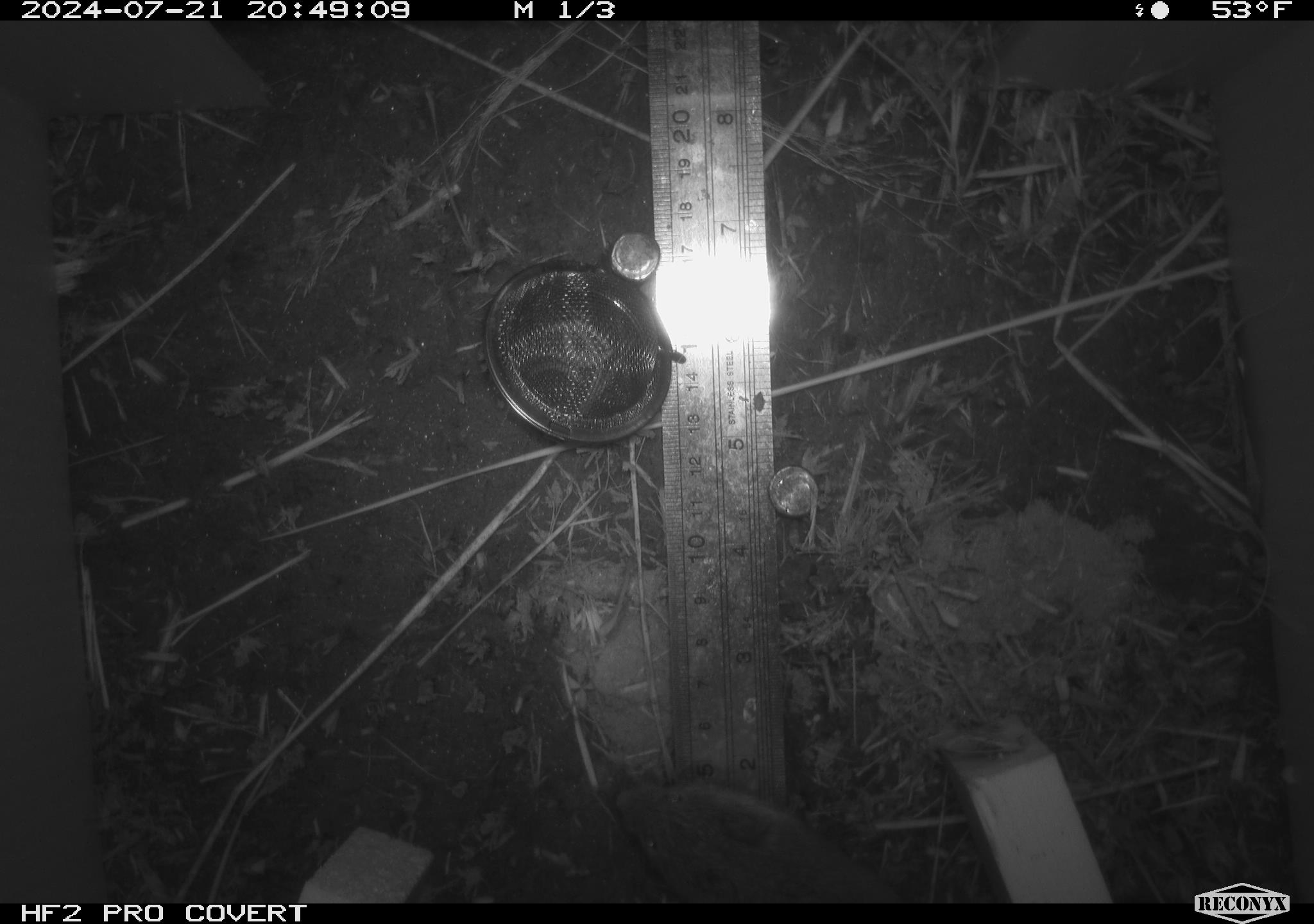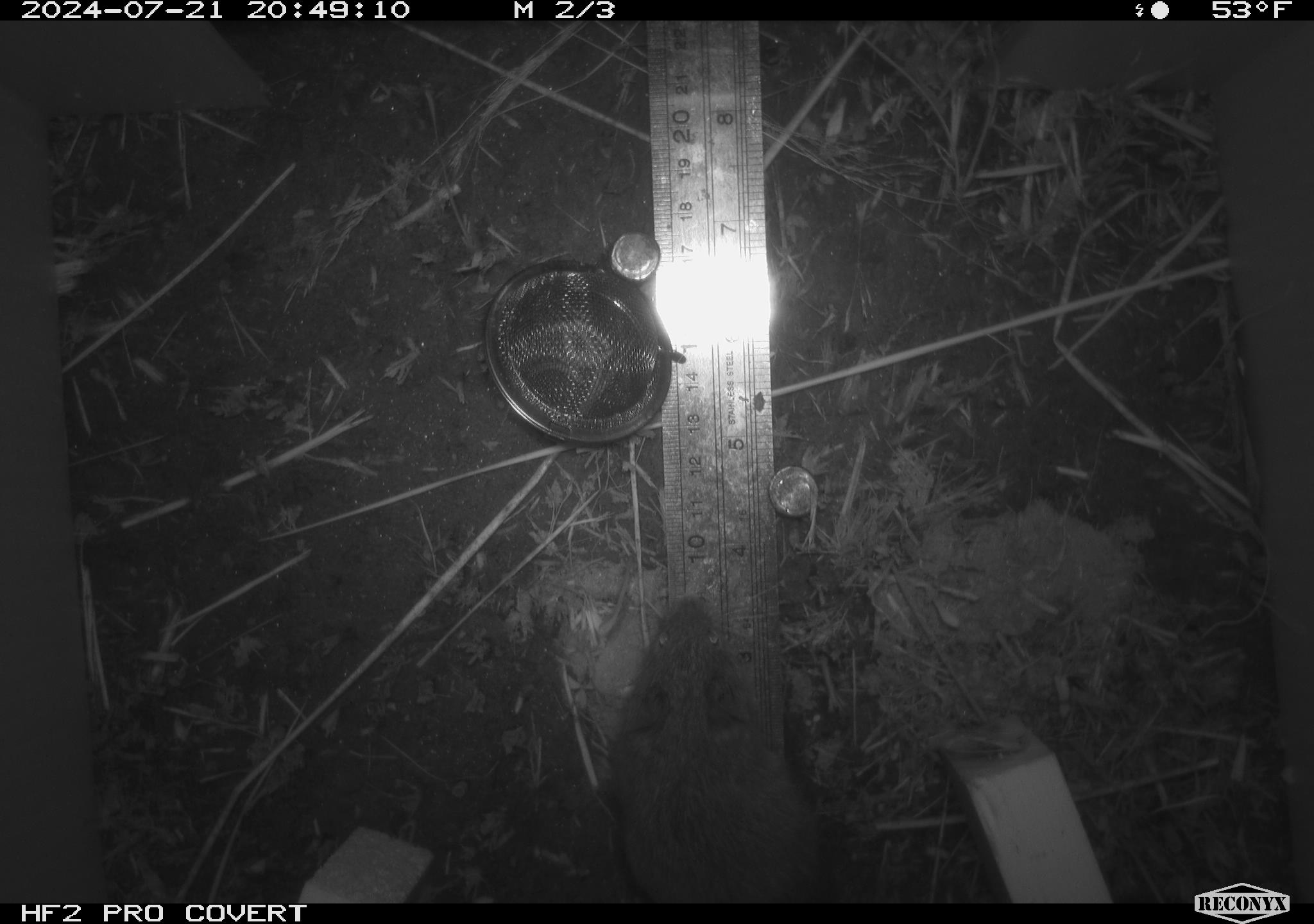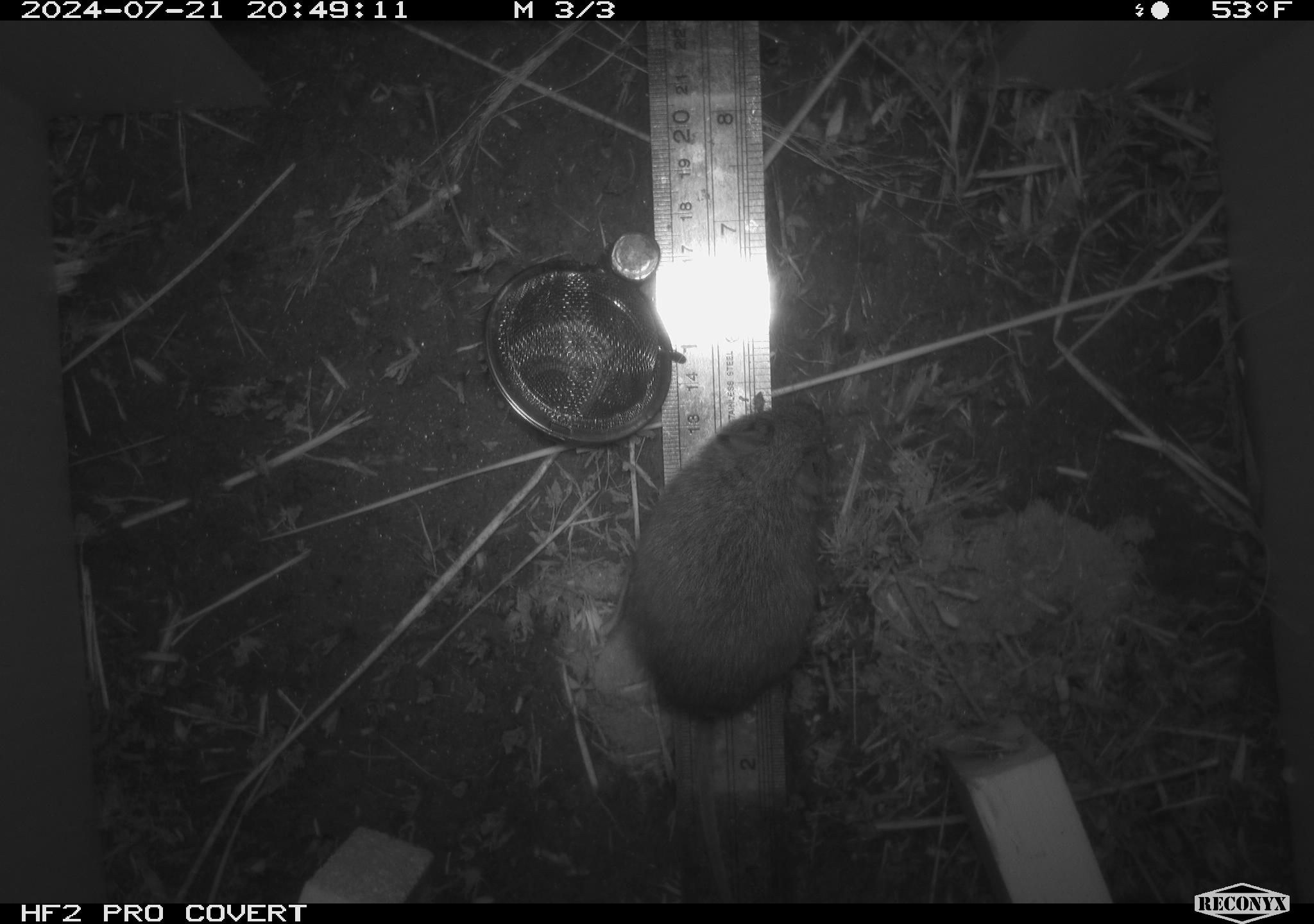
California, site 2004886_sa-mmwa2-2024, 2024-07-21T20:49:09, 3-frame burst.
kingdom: Animalia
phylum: Chordata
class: Mammalia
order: Rodentia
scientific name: Rodentia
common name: mouse species